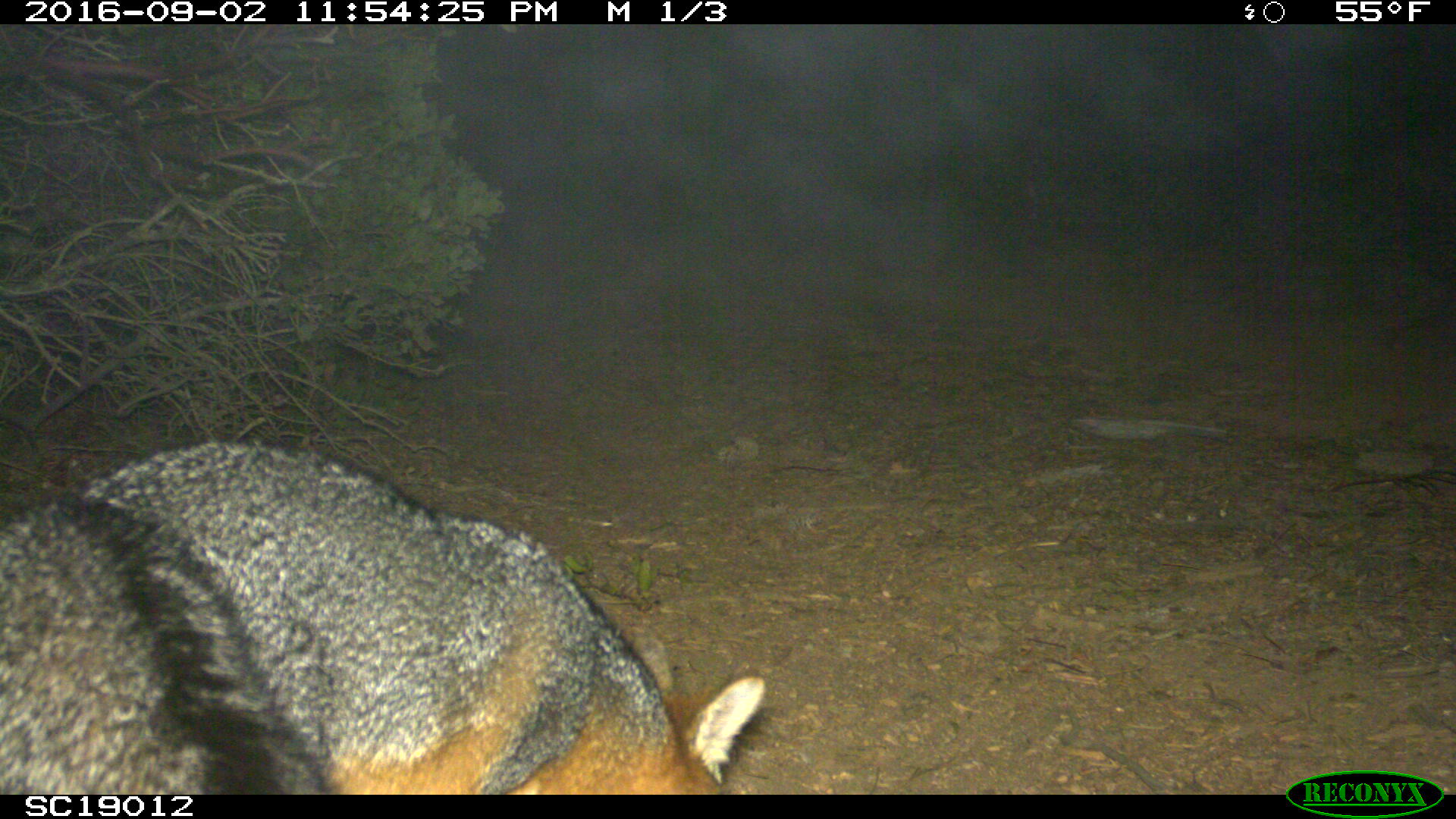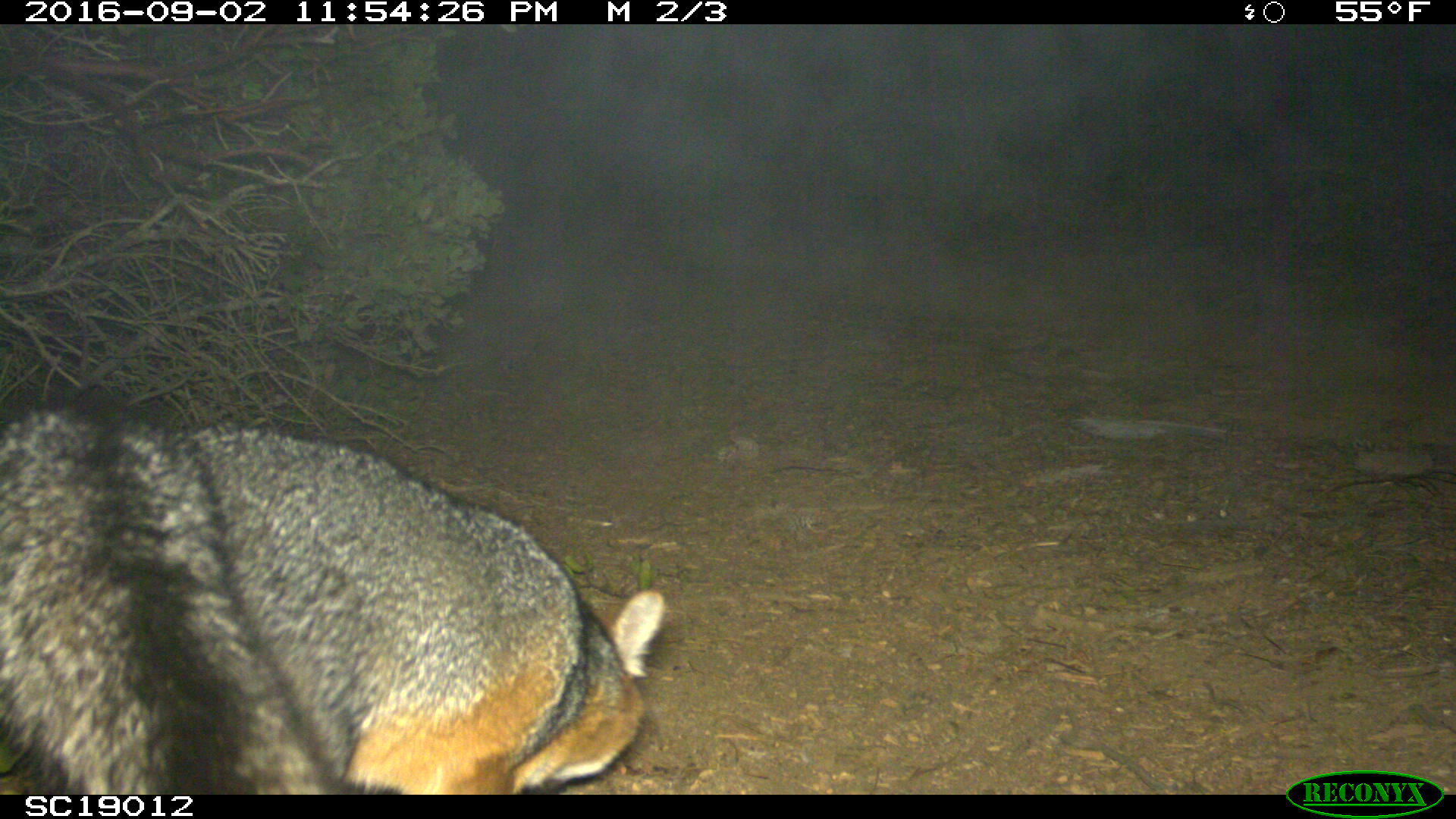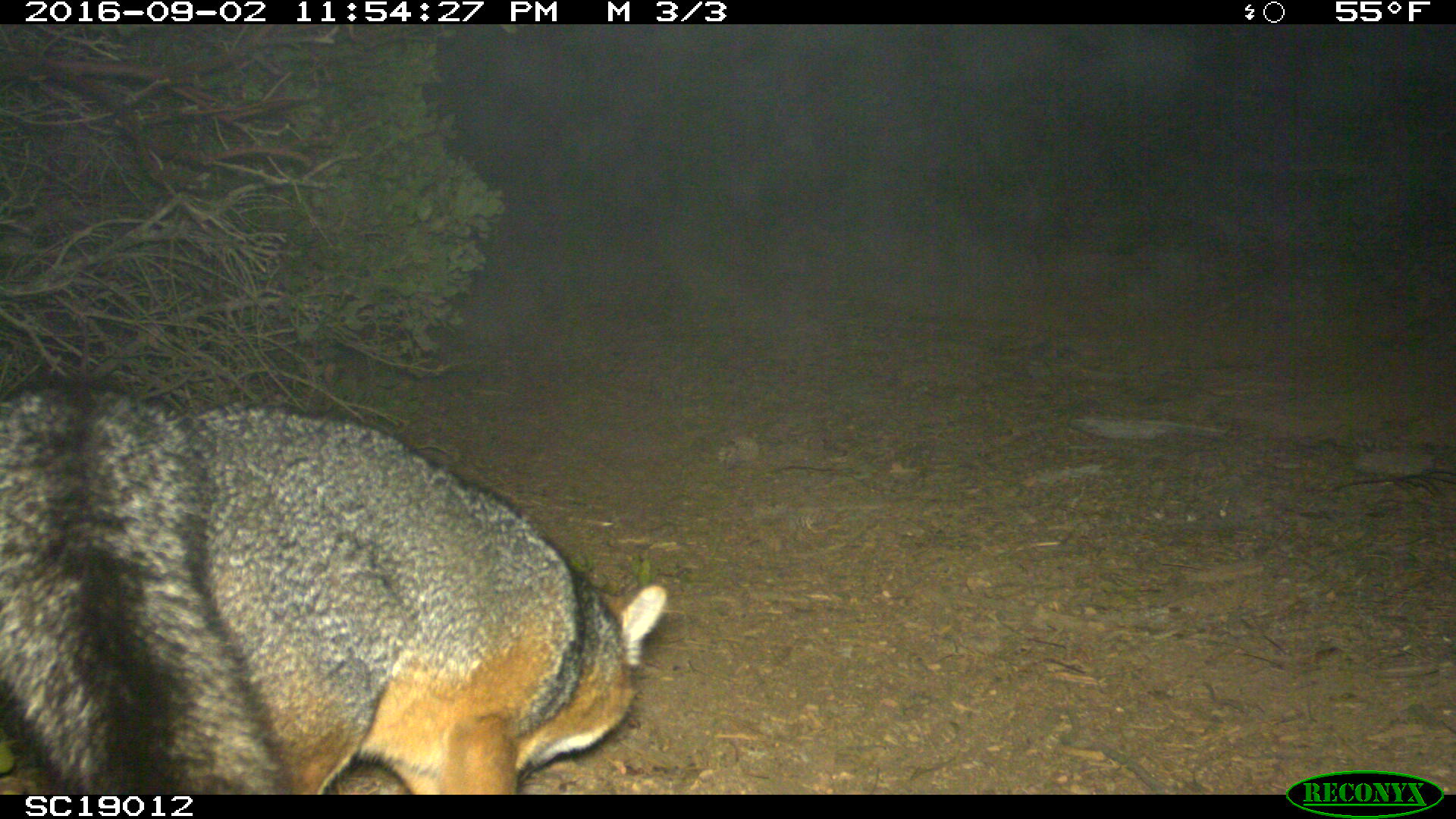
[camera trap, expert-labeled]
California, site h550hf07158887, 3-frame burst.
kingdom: Animalia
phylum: Chordata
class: Mammalia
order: Carnivora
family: Canidae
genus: Urocyon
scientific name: Urocyon littoralis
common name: island fox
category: fox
Fox (island fox) (Urocyon littoralis).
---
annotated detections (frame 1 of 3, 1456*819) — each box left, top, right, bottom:
fox: 0, 438, 763, 796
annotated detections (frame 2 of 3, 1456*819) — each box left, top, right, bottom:
fox: 0, 406, 662, 795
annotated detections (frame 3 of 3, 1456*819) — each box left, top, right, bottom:
fox: 0, 378, 667, 794